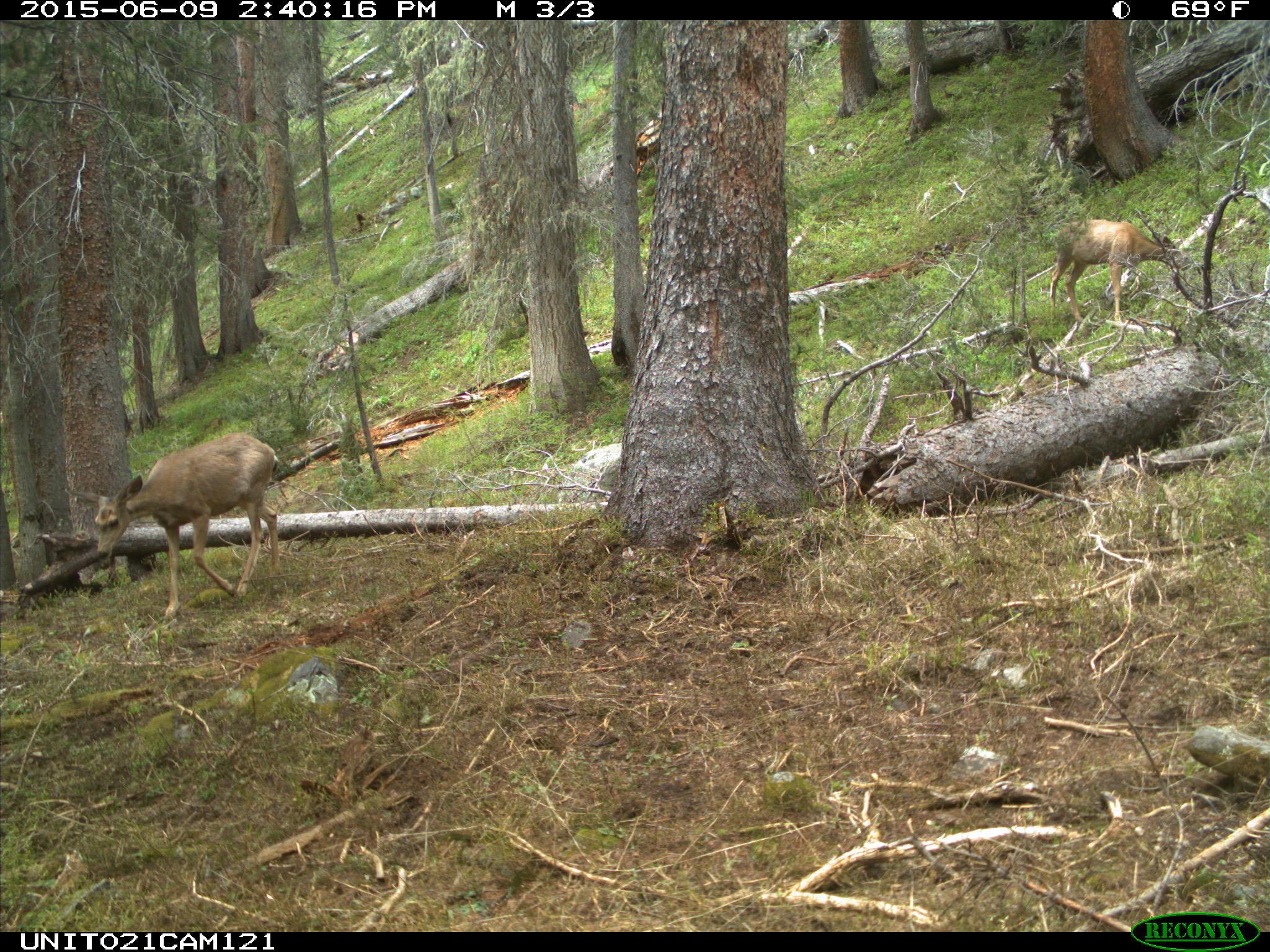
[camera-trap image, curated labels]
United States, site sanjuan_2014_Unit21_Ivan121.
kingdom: Animalia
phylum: Chordata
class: Mammalia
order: Artiodactyla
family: Cervidae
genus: Odocoileus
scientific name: Odocoileus hemionus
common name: mule deer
Odocoileus hemionus (mule deer).